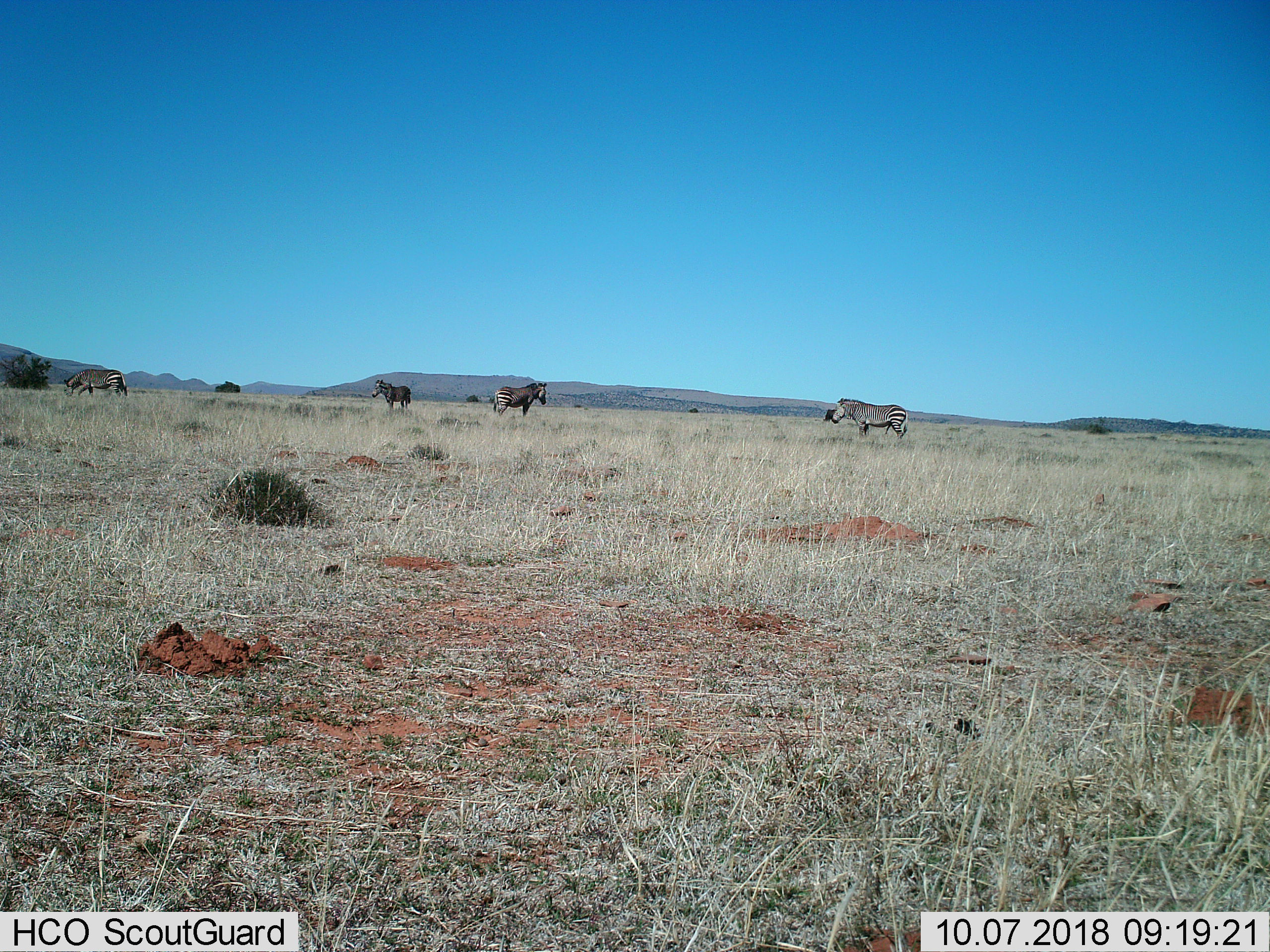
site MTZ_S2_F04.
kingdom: Animalia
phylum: Chordata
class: Mammalia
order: Perissodactyla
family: Equidae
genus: Equus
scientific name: Equus zebra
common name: mountain zebra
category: zebramountain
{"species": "zebramountain (mountain zebra) (Equus zebra)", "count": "4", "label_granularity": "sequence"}